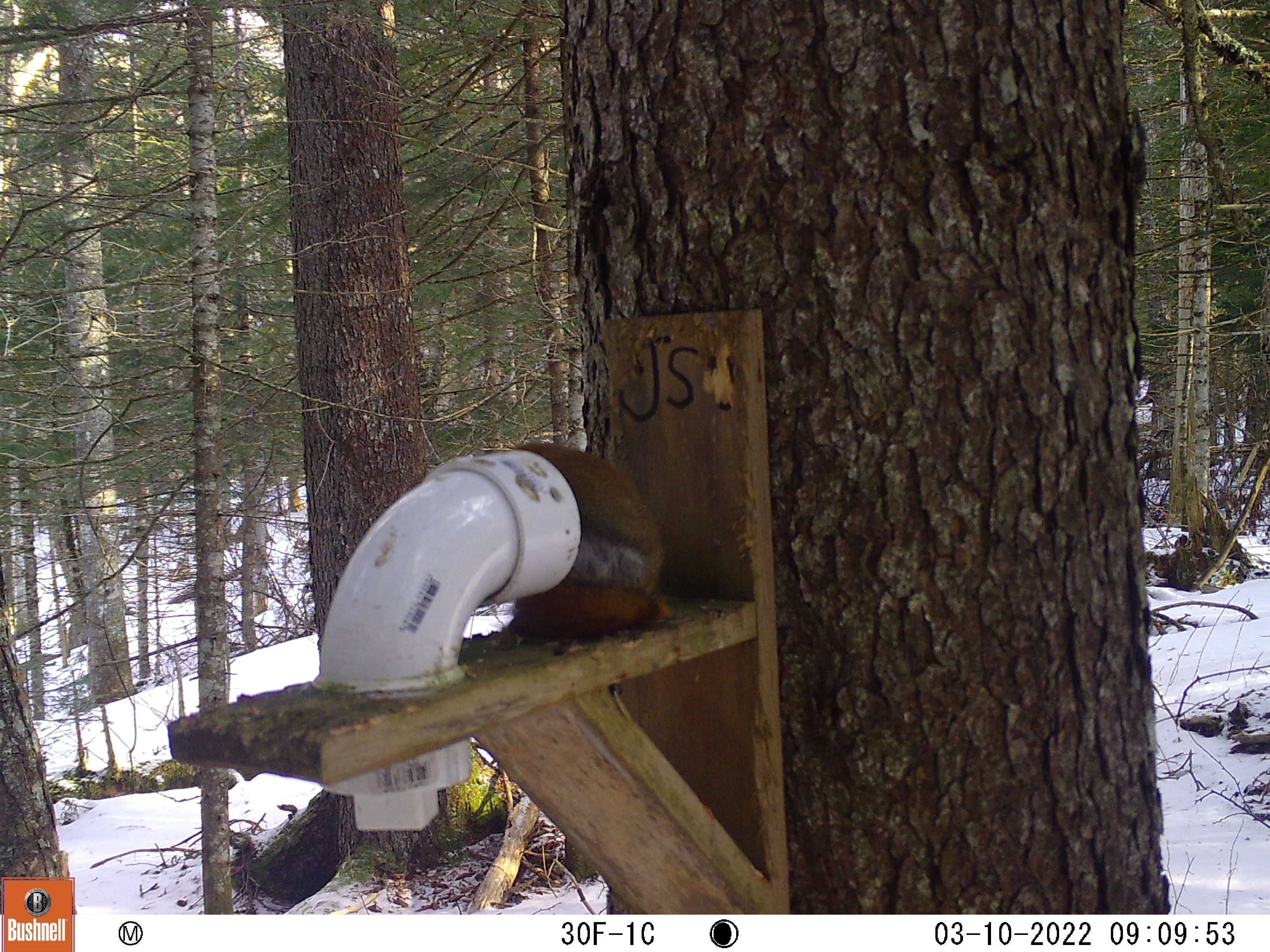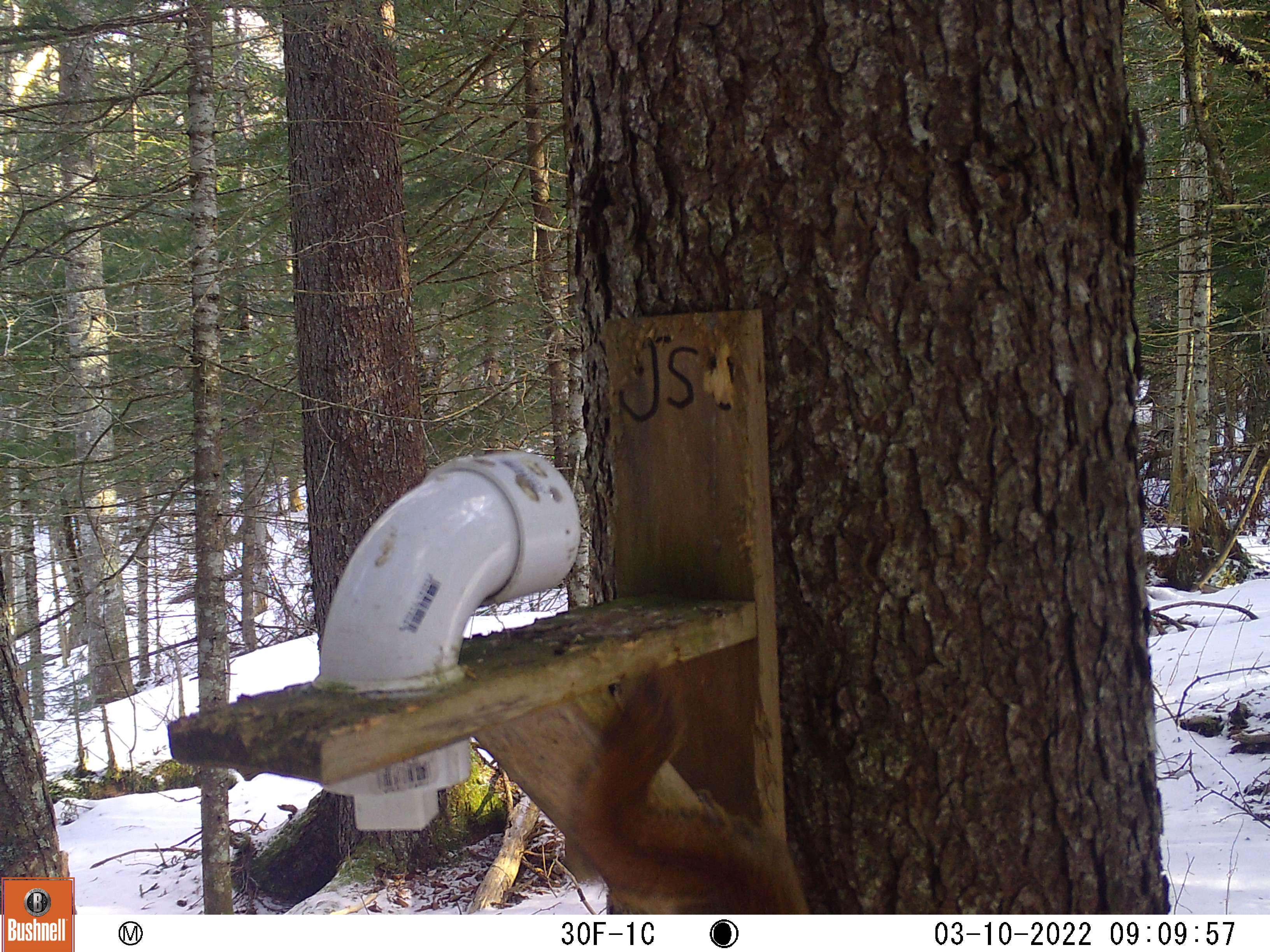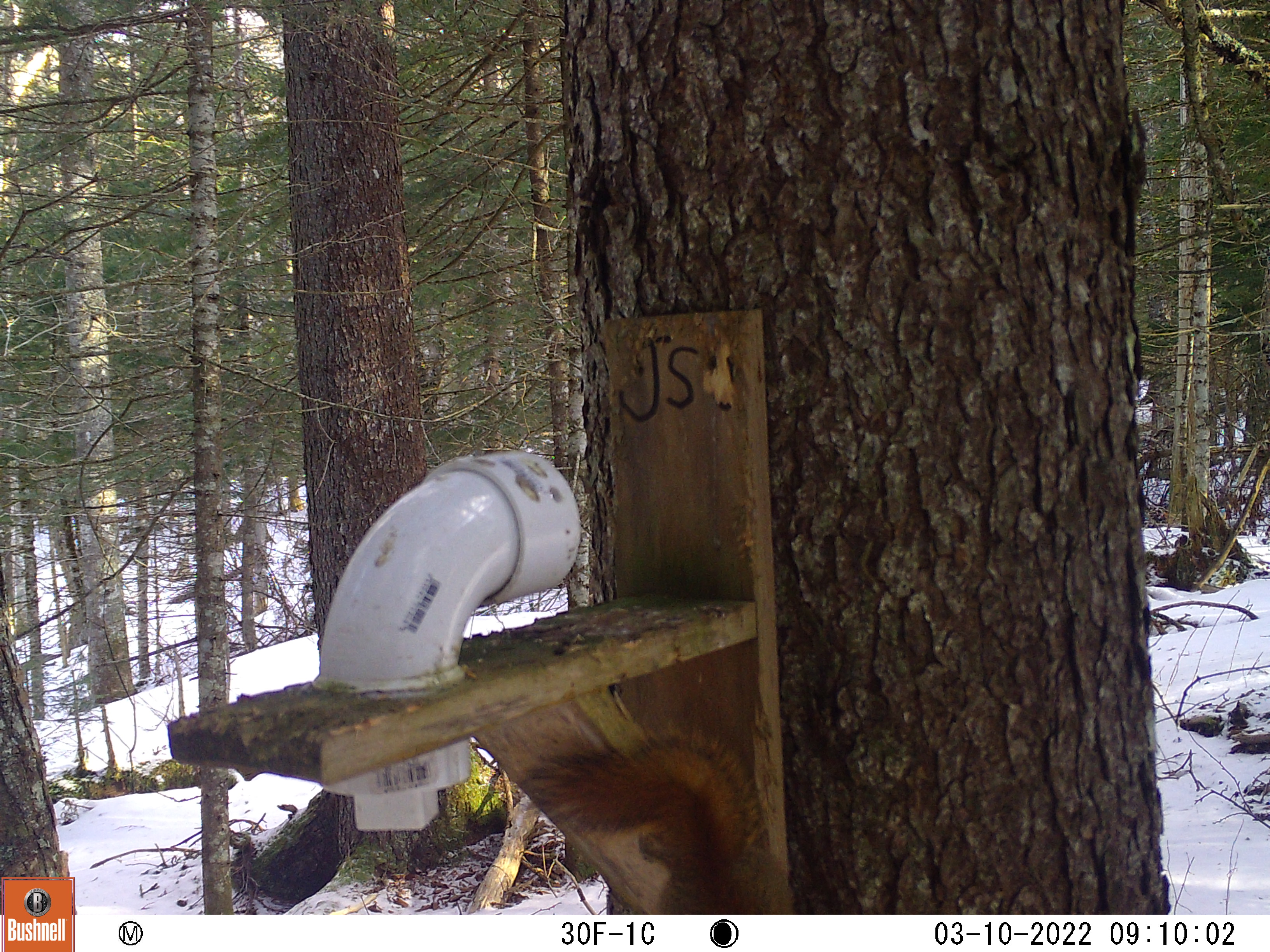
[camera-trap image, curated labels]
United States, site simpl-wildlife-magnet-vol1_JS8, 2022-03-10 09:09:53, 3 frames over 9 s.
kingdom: Animalia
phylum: Chordata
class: Mammalia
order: Rodentia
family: Sciuridae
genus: Tamiasciurus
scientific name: Tamiasciurus hudsonicus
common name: red squirrel